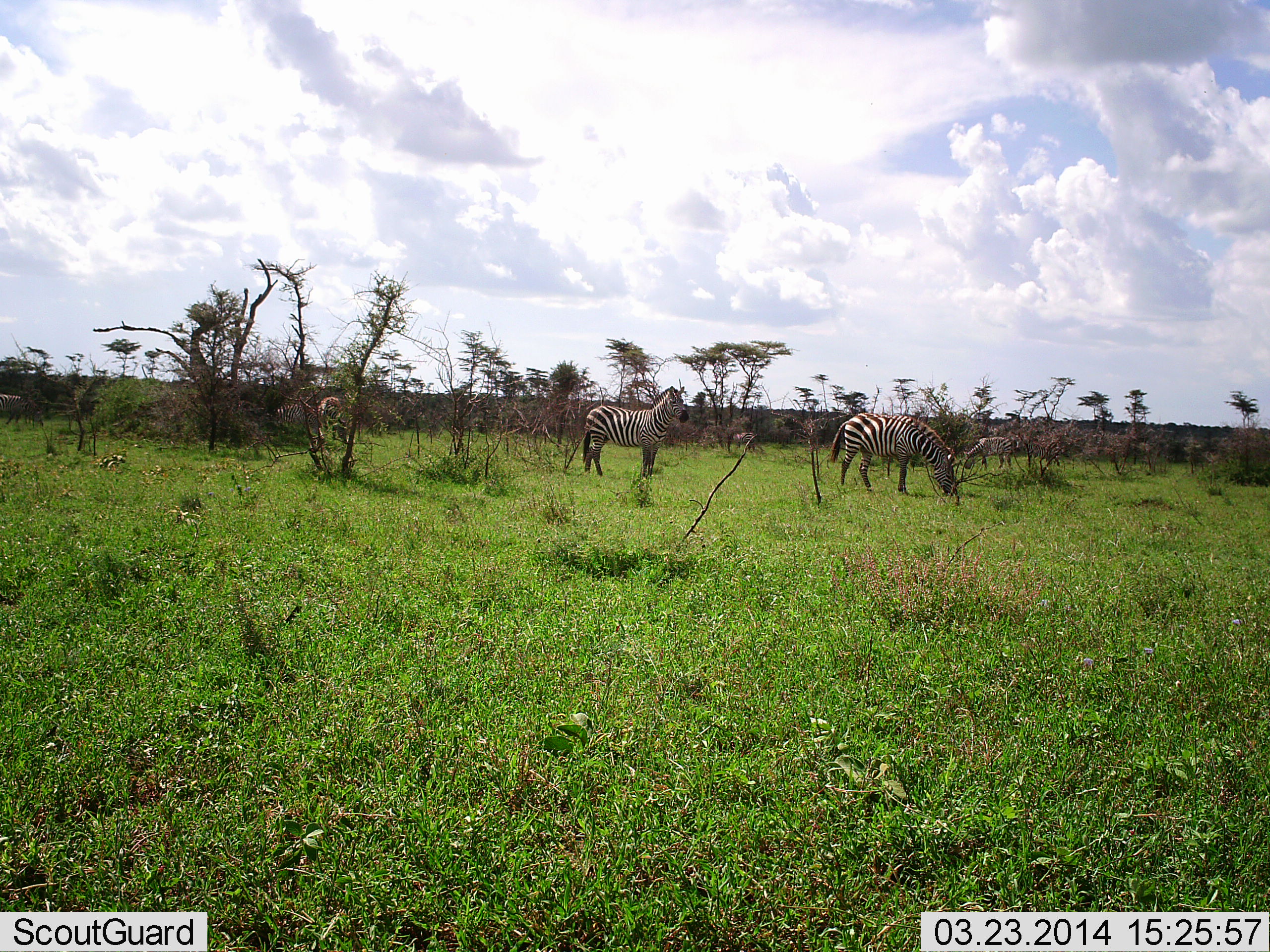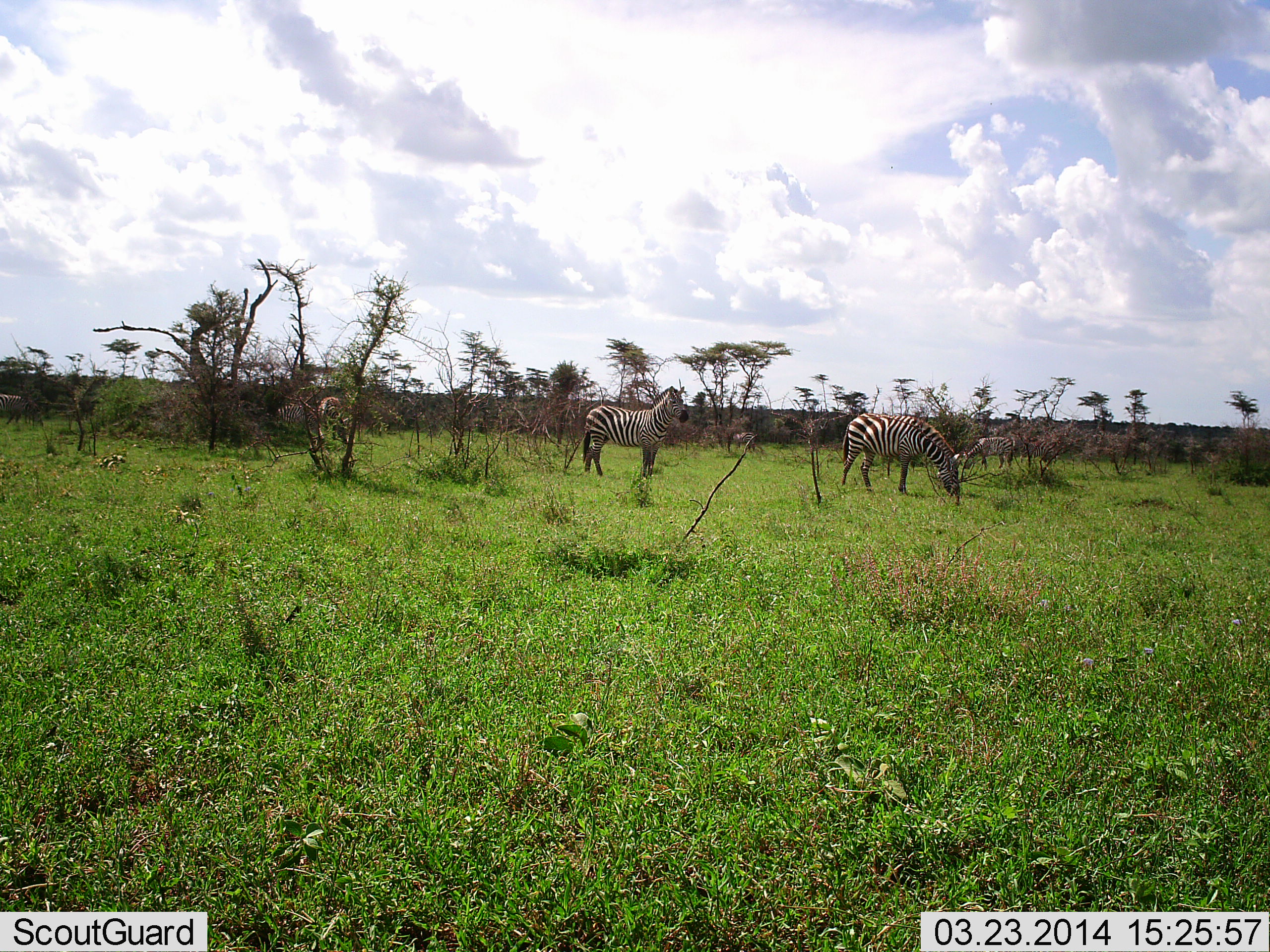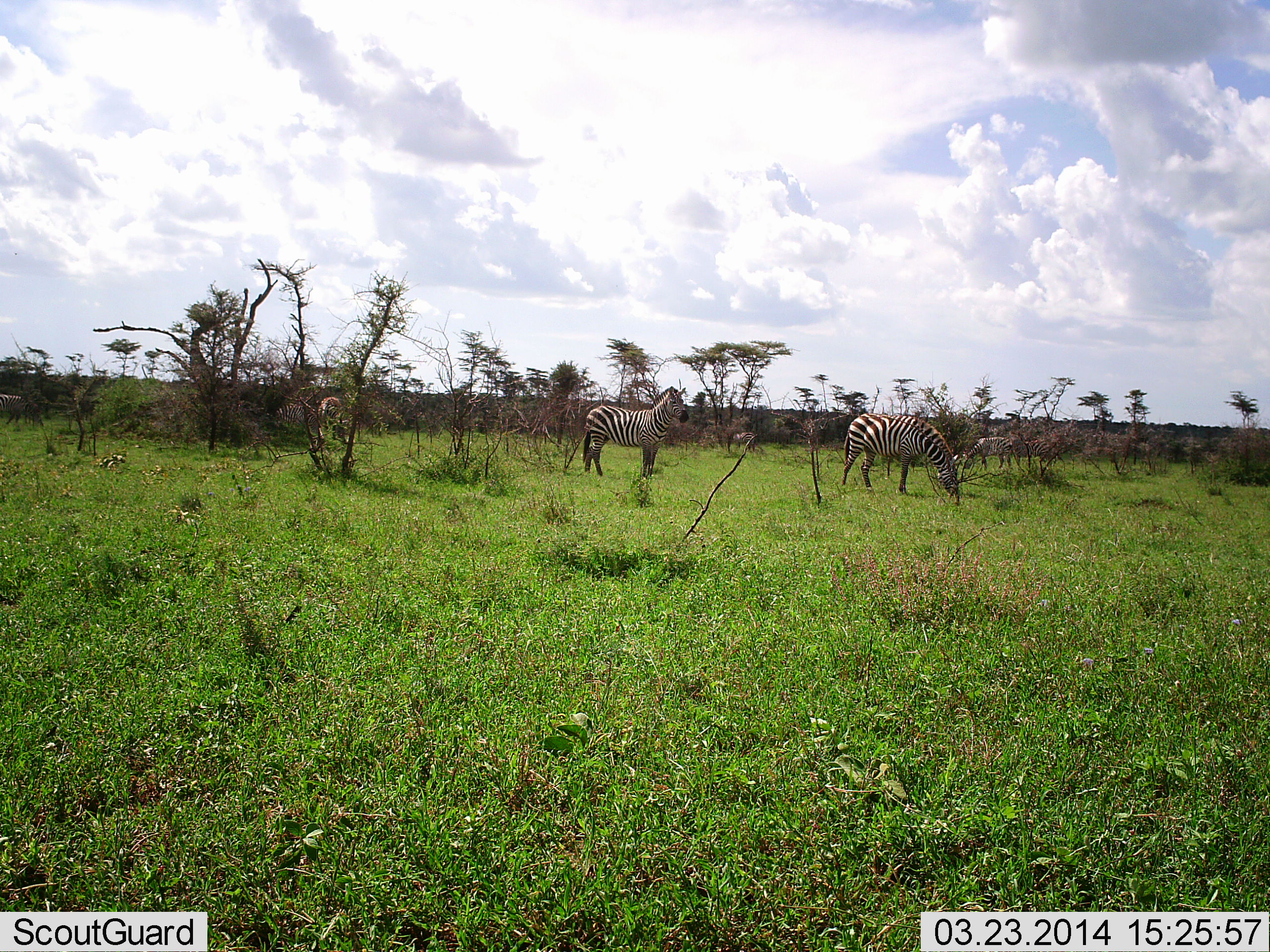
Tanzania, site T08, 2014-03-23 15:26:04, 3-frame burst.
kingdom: Animalia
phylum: Chordata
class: Mammalia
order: Perissodactyla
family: Equidae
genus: Equus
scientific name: Equus quagga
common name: plains zebra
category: zebra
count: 3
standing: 82%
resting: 0%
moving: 18%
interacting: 0%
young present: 0%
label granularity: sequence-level